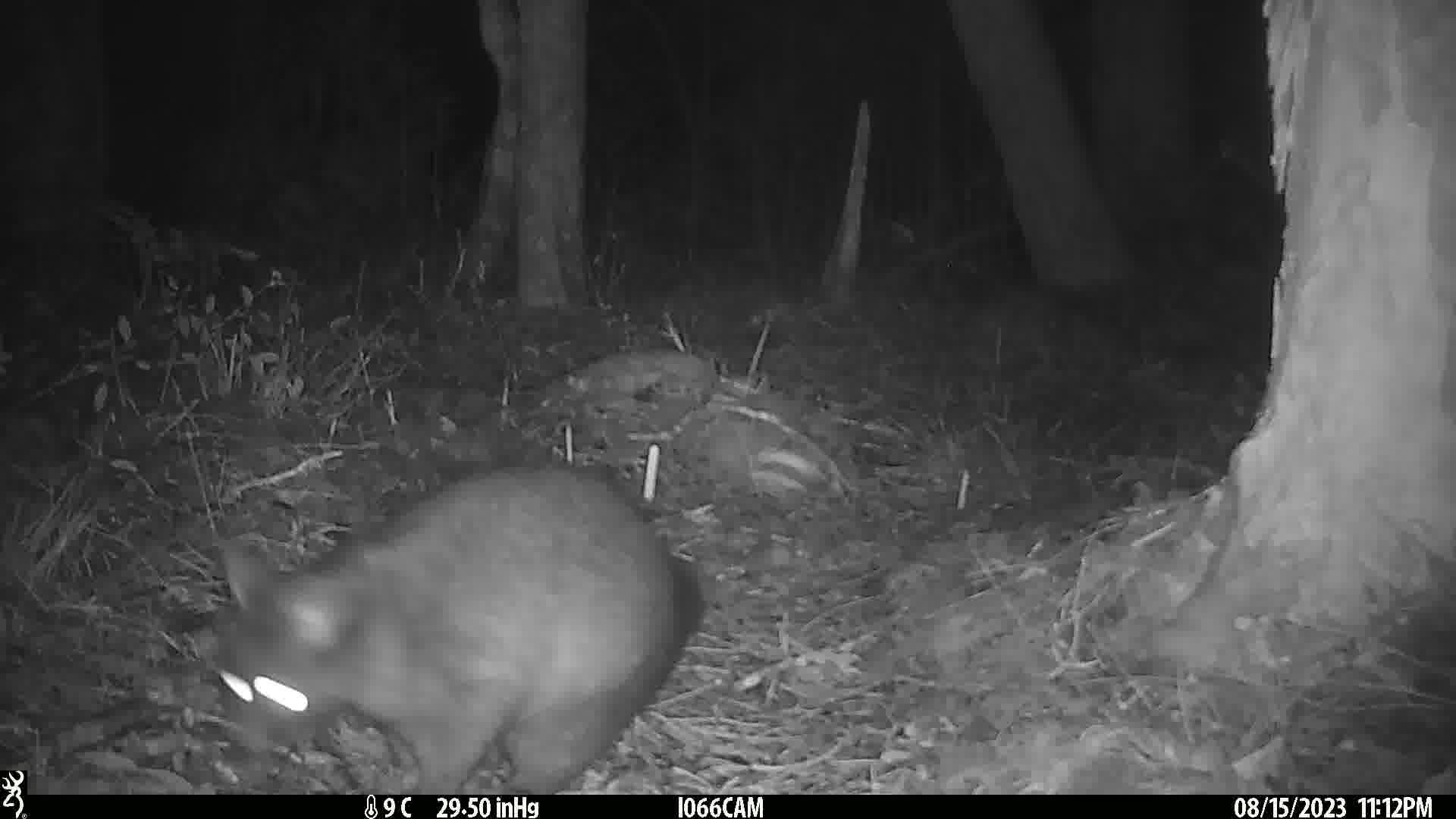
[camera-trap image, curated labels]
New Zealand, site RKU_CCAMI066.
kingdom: Animalia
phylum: Chordata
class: Mammalia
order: Diprotodontia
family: Phalangeridae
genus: Trichosurus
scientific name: Trichosurus vulpecula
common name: common brushtail possum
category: possum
Possum (common brushtail possum) (Trichosurus vulpecula).